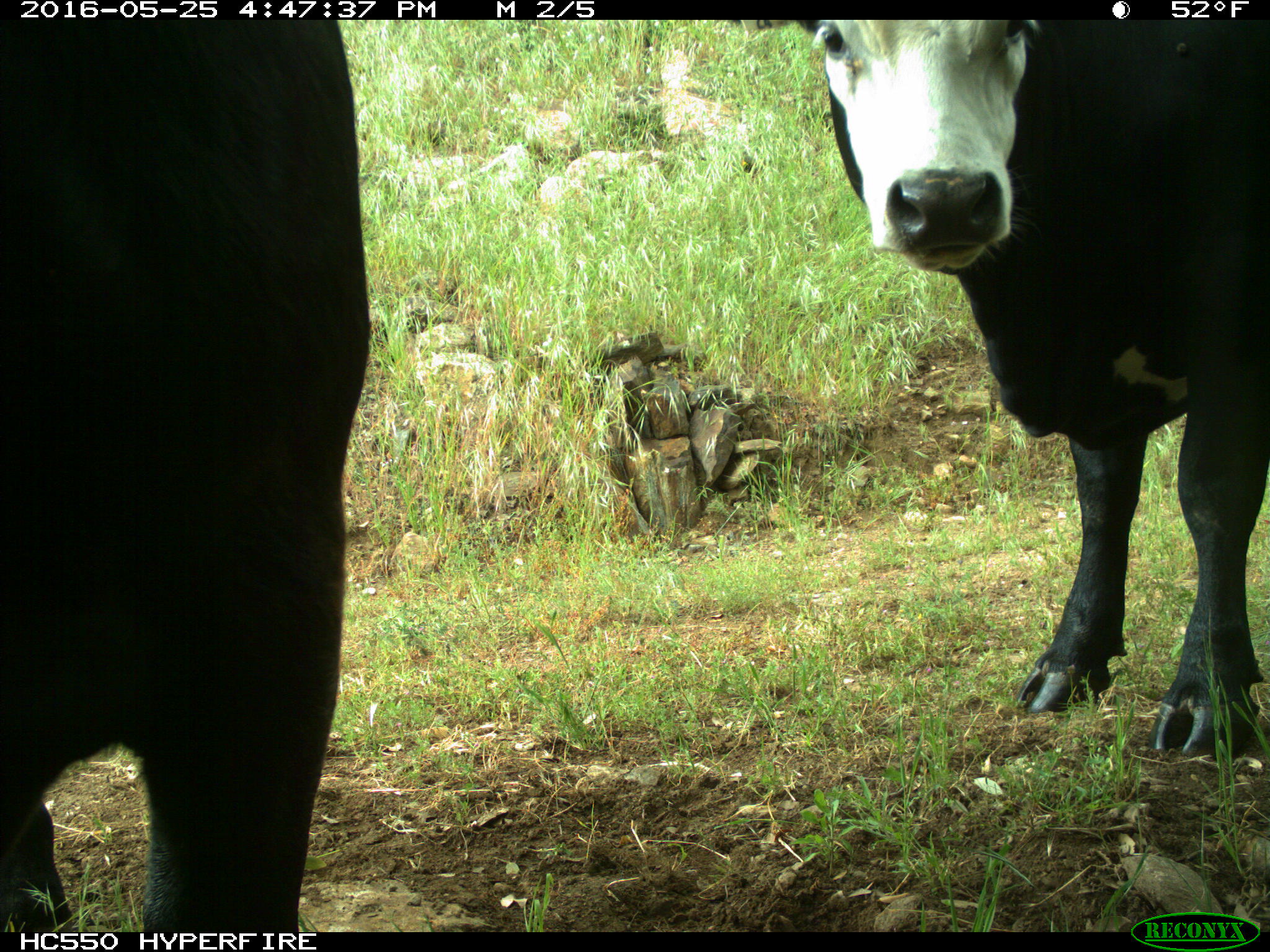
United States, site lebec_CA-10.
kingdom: Animalia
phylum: Chordata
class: Mammalia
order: Artiodactyla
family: Bovidae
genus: Bos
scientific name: Bos taurus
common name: domestic cow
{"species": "Bos taurus (domestic cow)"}